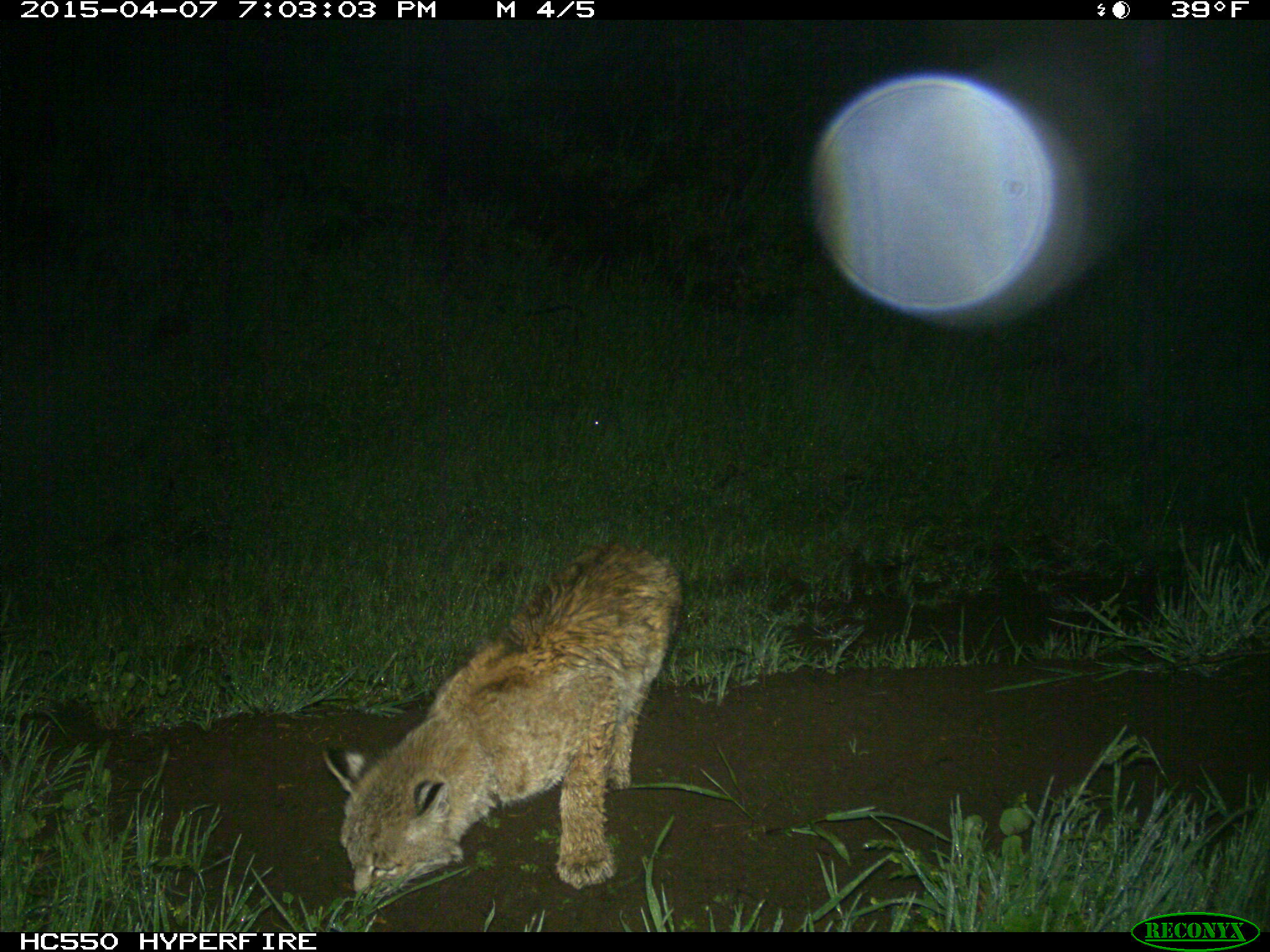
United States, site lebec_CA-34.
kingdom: Animalia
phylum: Chordata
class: Mammalia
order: Carnivora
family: Felidae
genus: Lynx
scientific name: Lynx rufus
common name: bobcat